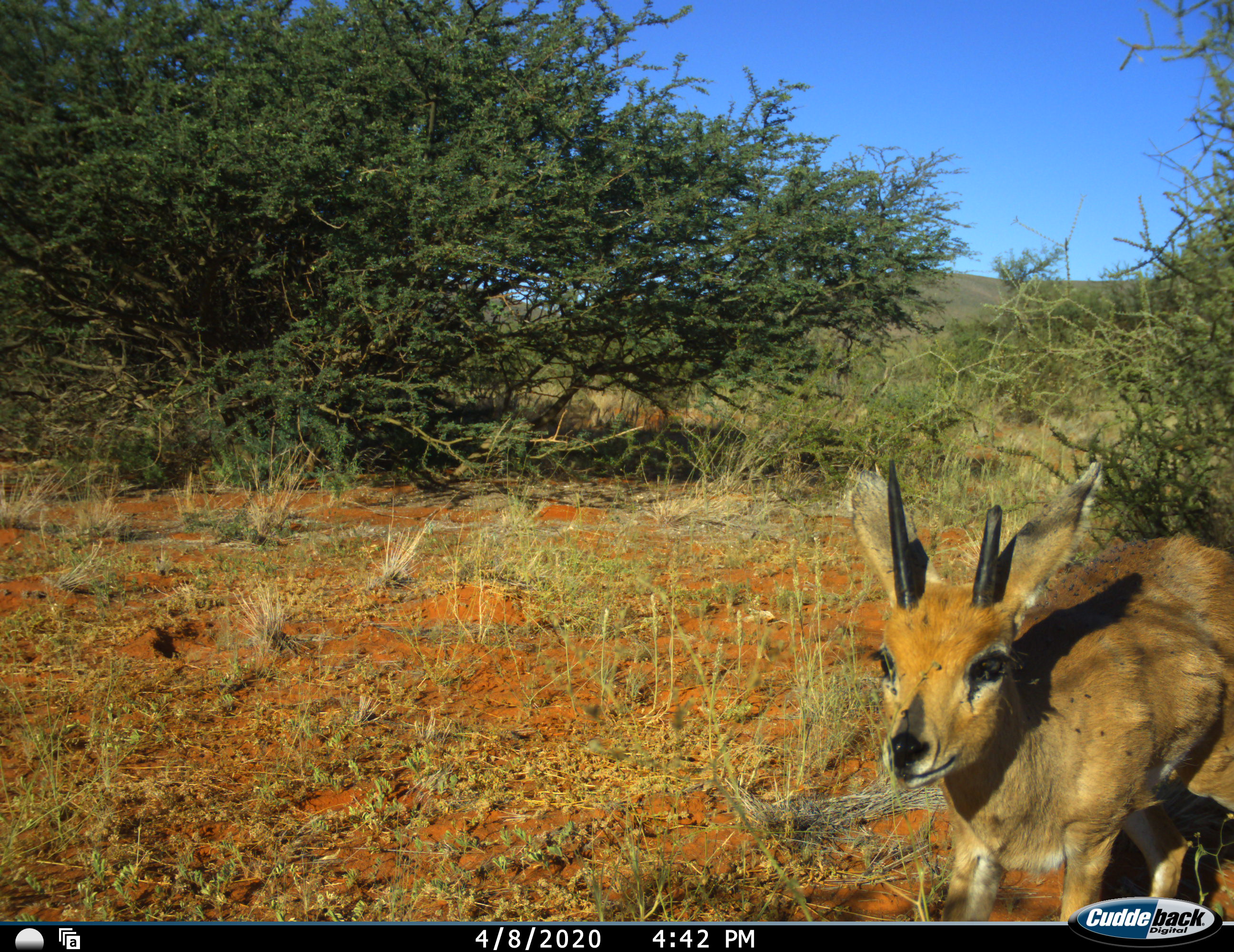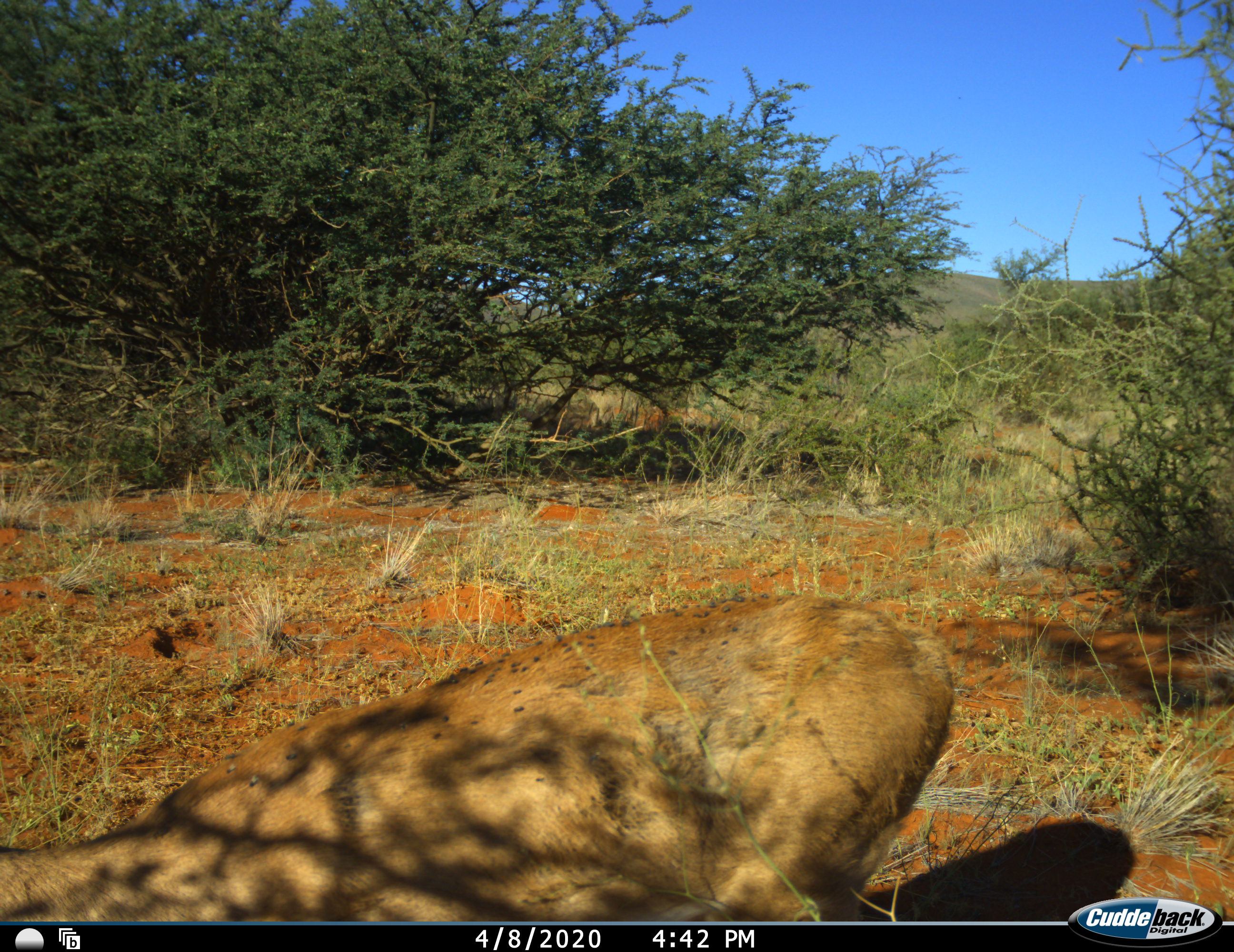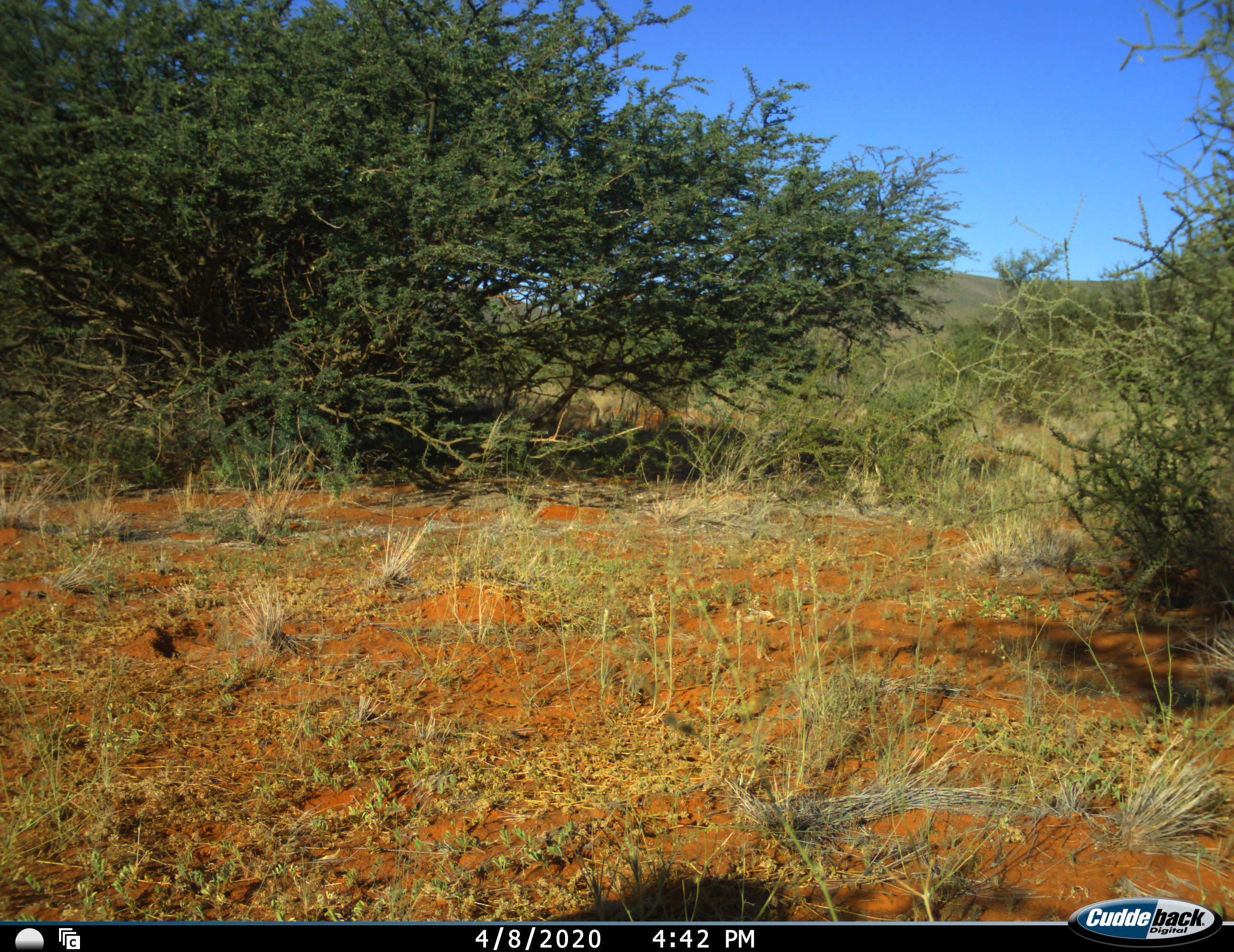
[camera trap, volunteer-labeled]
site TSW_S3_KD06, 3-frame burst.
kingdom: Animalia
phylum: Chordata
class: Mammalia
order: Artiodactyla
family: Bovidae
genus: Raphicerus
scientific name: Raphicerus campestris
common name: steenbok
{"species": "steenbok (Raphicerus campestris)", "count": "1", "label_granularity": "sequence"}